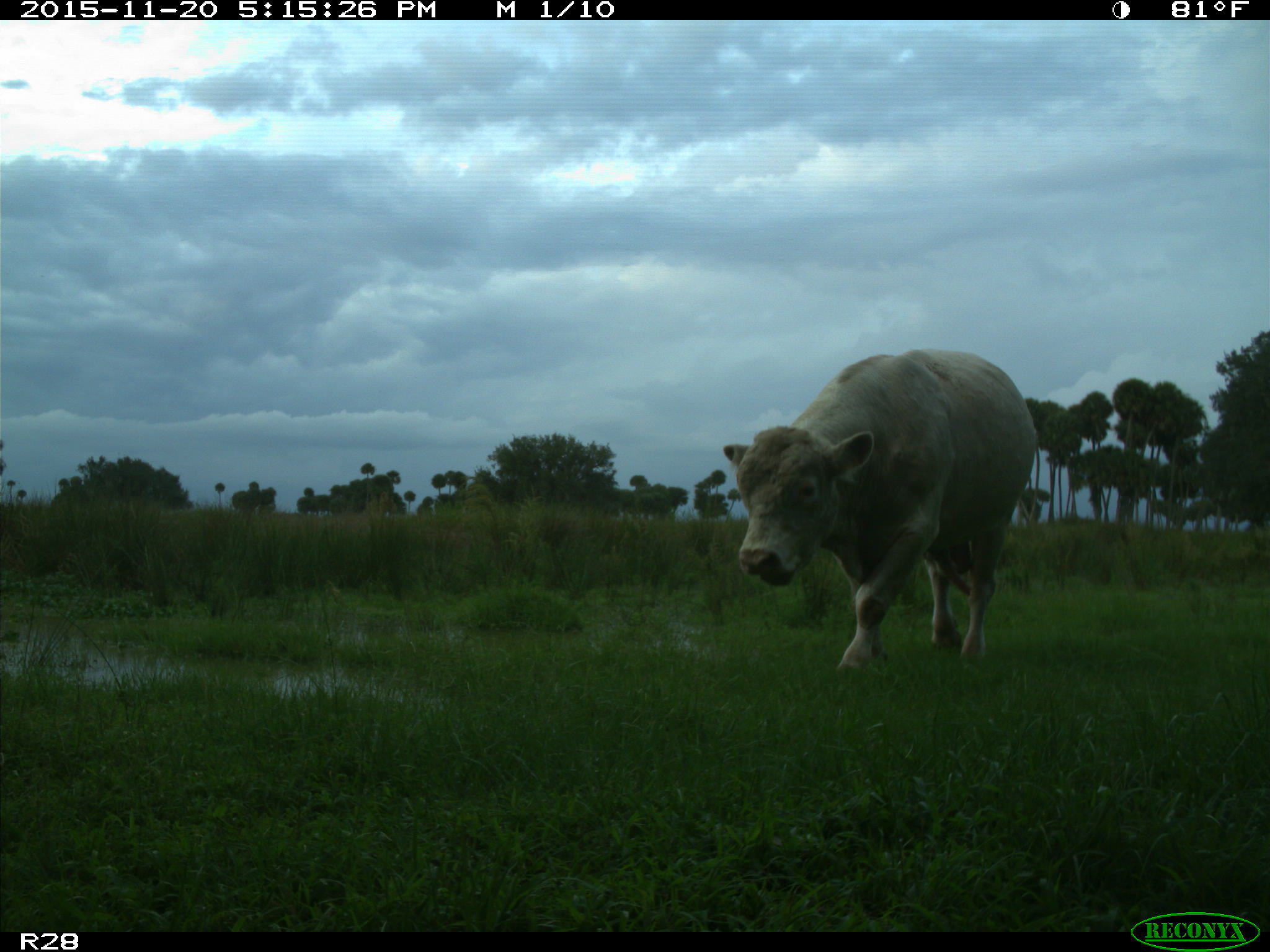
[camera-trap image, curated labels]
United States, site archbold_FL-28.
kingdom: Animalia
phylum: Chordata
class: Mammalia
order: Artiodactyla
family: Bovidae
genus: Bos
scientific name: Bos taurus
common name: domestic cow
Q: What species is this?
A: Bos taurus (domestic cow).